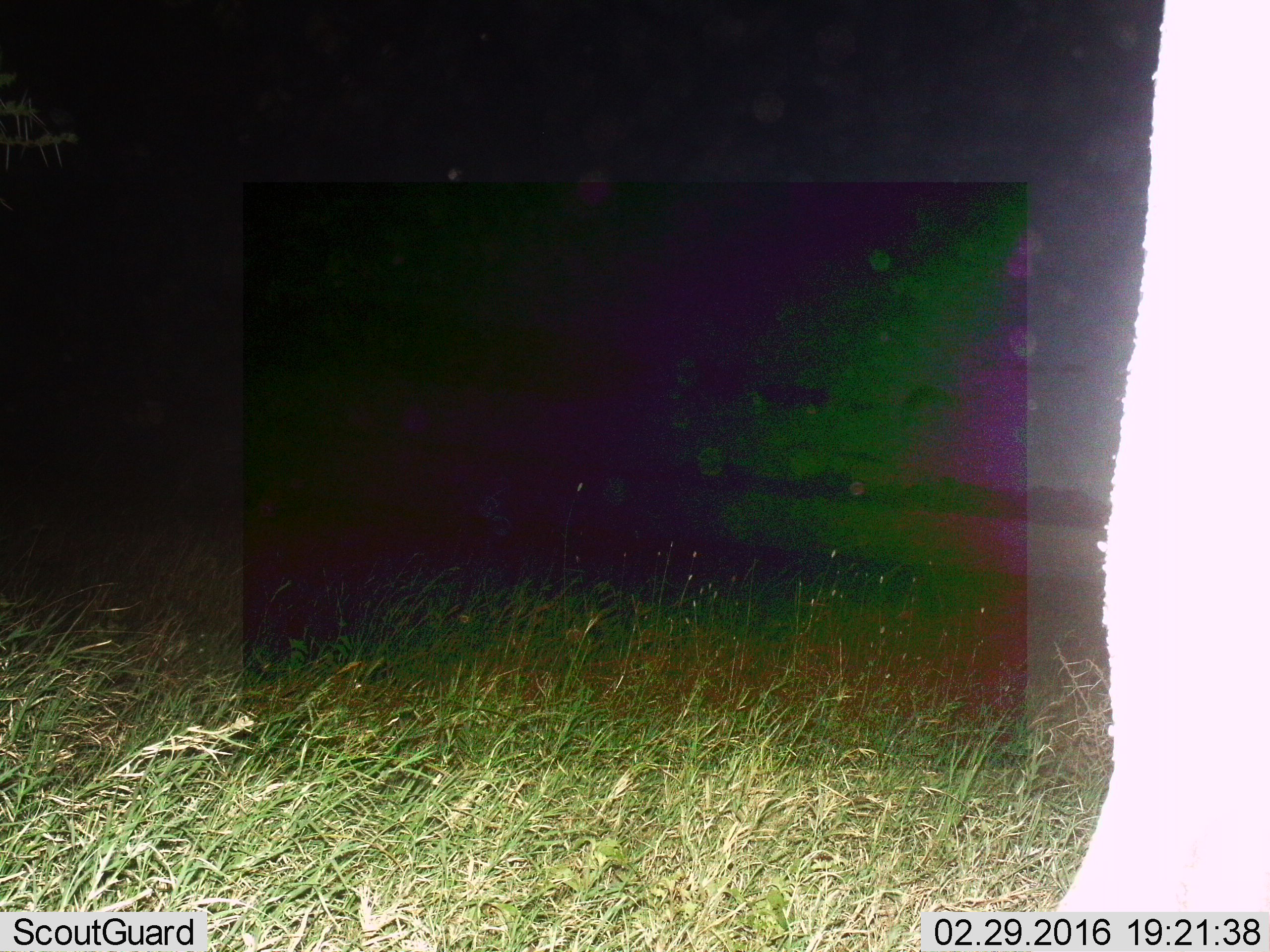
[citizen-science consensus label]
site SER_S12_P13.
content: unidentified animal